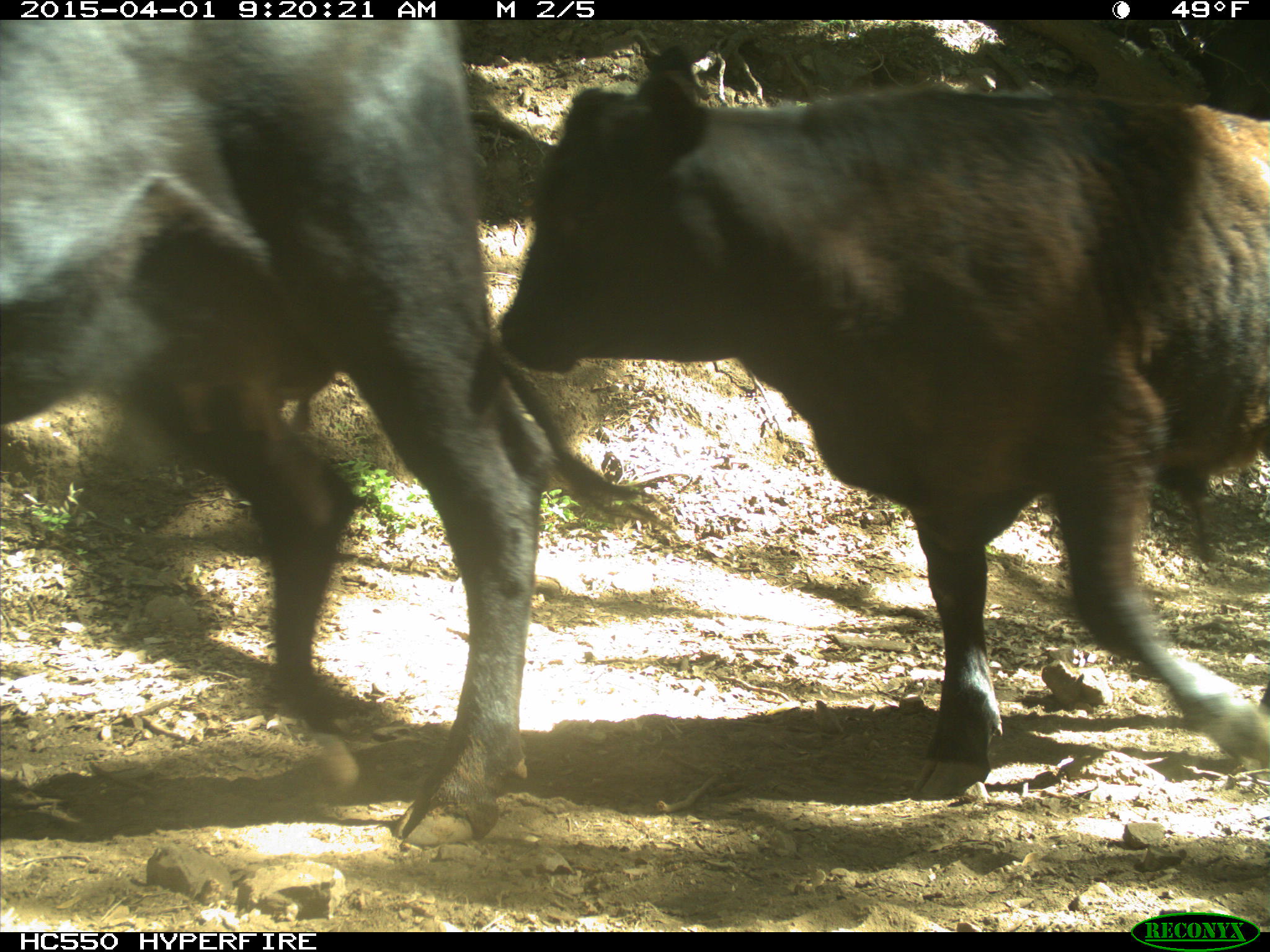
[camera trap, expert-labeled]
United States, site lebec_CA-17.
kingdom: Animalia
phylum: Chordata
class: Mammalia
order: Artiodactyla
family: Bovidae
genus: Bos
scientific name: Bos taurus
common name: domestic cow